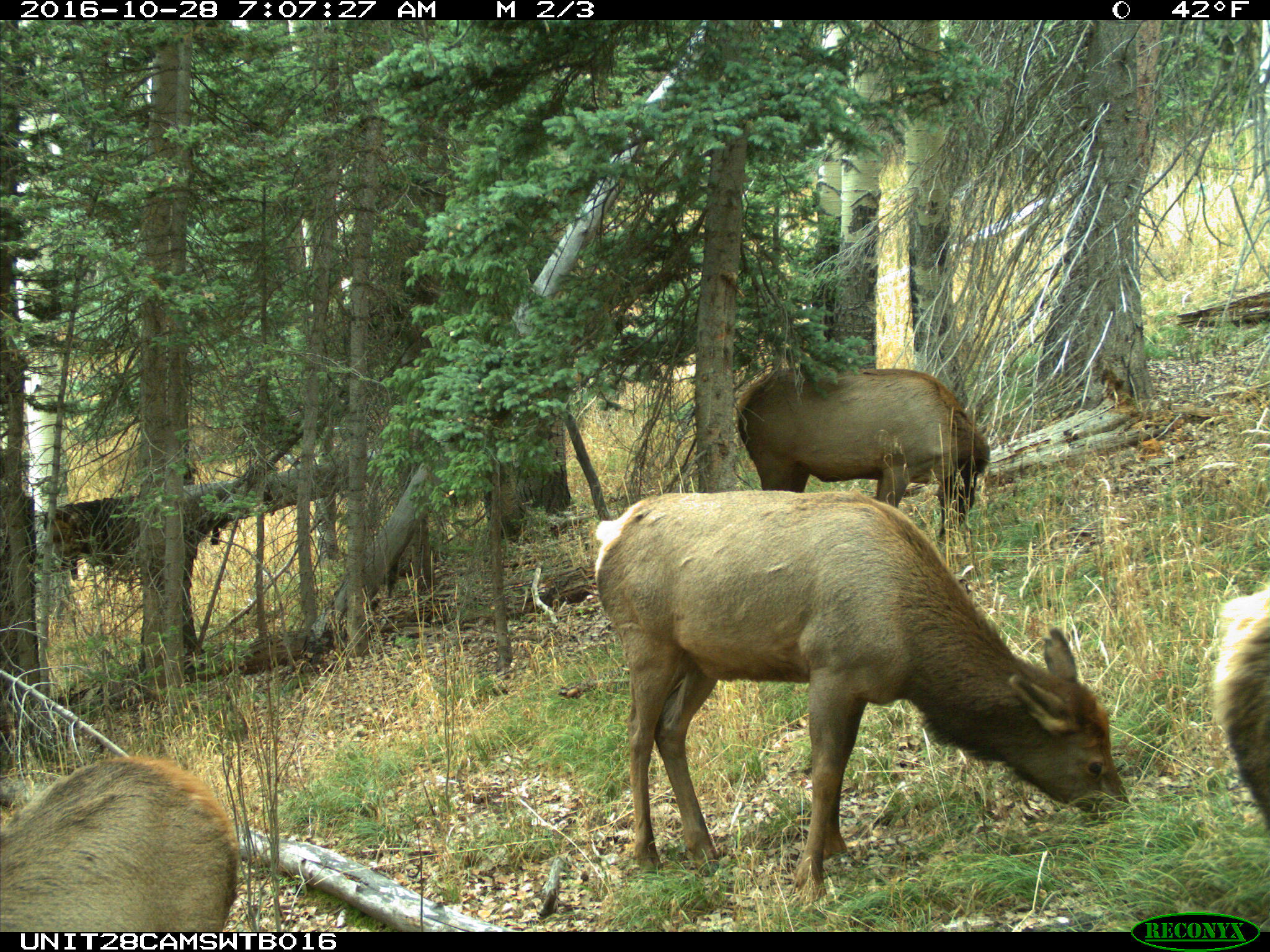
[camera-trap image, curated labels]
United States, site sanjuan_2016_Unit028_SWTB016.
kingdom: Animalia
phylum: Chordata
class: Mammalia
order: Artiodactyla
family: Cervidae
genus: Cervus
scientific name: Cervus elaphus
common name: red deer